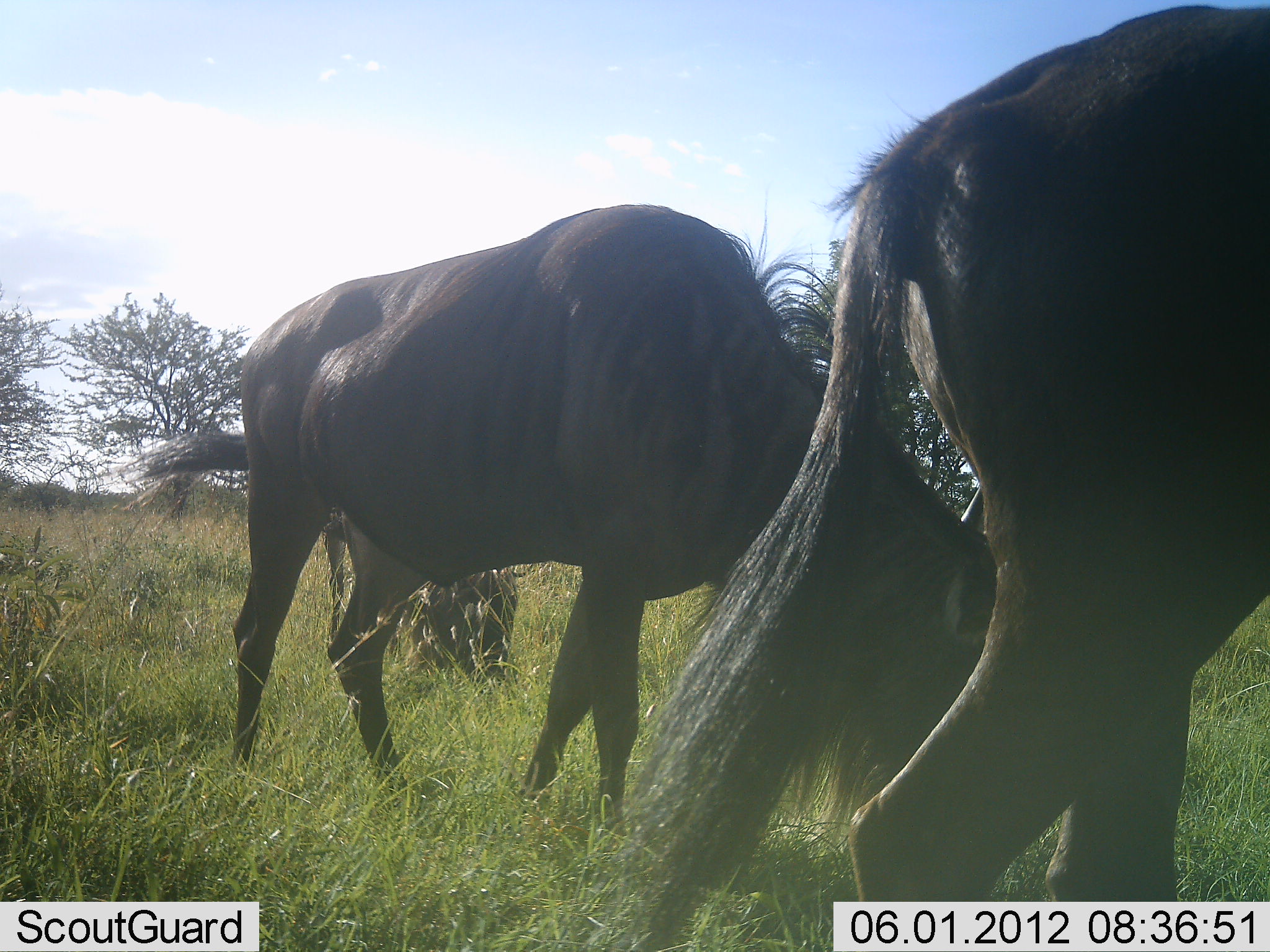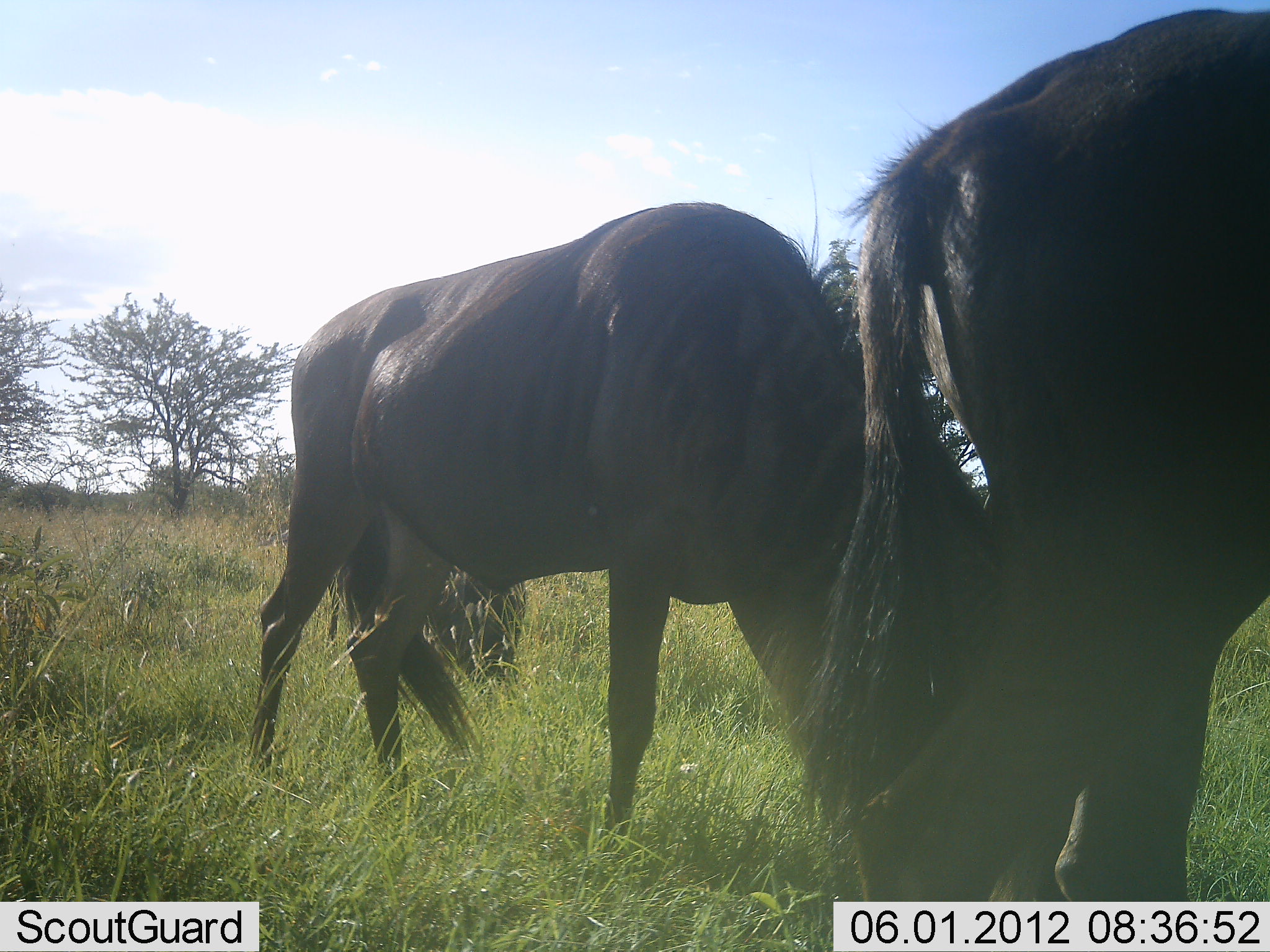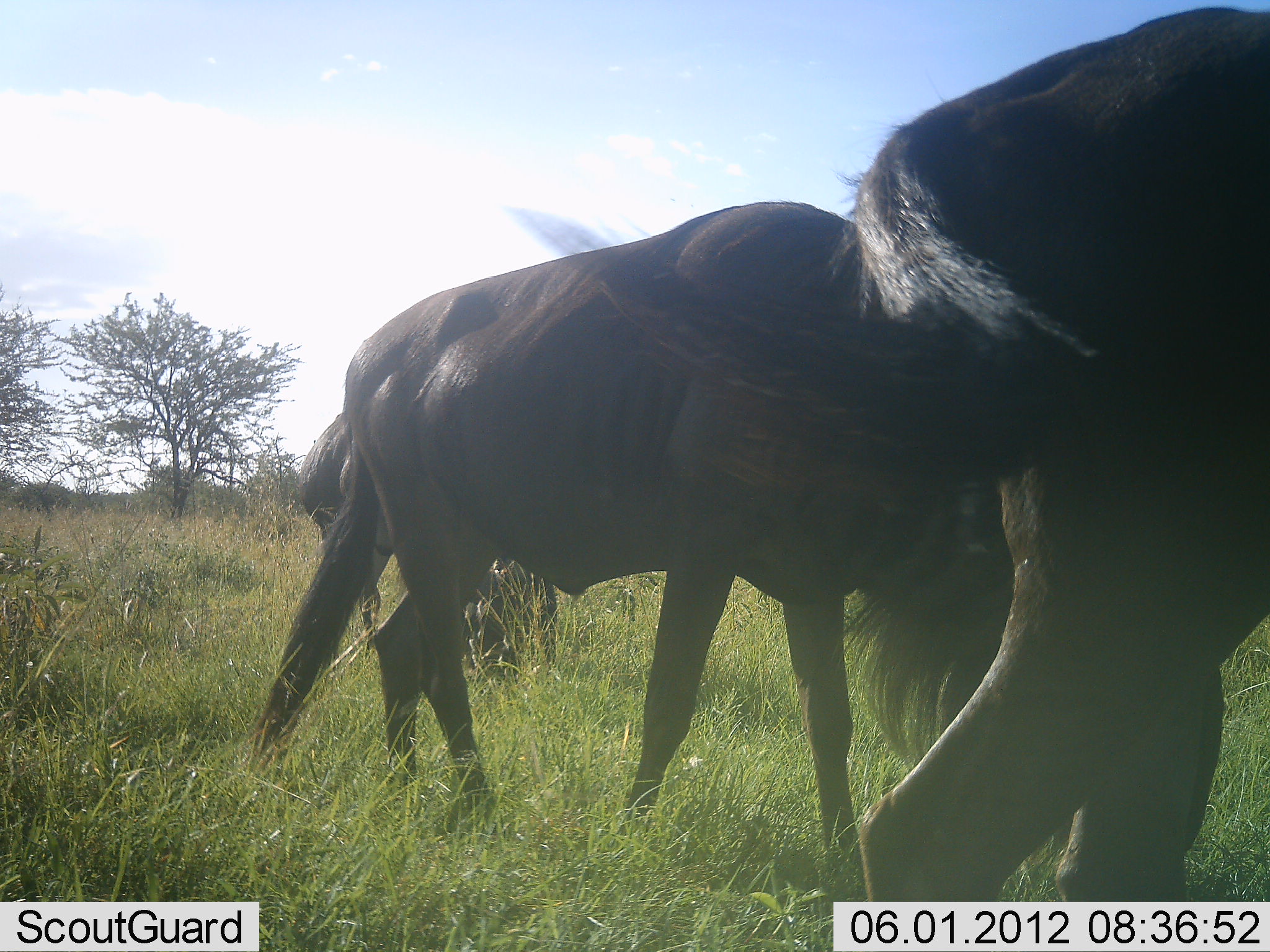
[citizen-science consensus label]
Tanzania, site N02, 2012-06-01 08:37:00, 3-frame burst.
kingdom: Animalia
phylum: Chordata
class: Mammalia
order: Artiodactyla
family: Bovidae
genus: Connochaetes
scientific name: Connochaetes taurinus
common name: blue wildebeest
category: wildebeest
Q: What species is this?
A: Wildebeest (blue wildebeest) (Connochaetes taurinus).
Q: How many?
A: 3.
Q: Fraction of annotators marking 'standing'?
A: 0%.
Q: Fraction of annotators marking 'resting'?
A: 0%.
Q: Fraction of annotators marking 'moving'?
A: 0%.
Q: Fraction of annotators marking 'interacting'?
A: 0%.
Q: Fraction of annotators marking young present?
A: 0%.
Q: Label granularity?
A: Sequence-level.